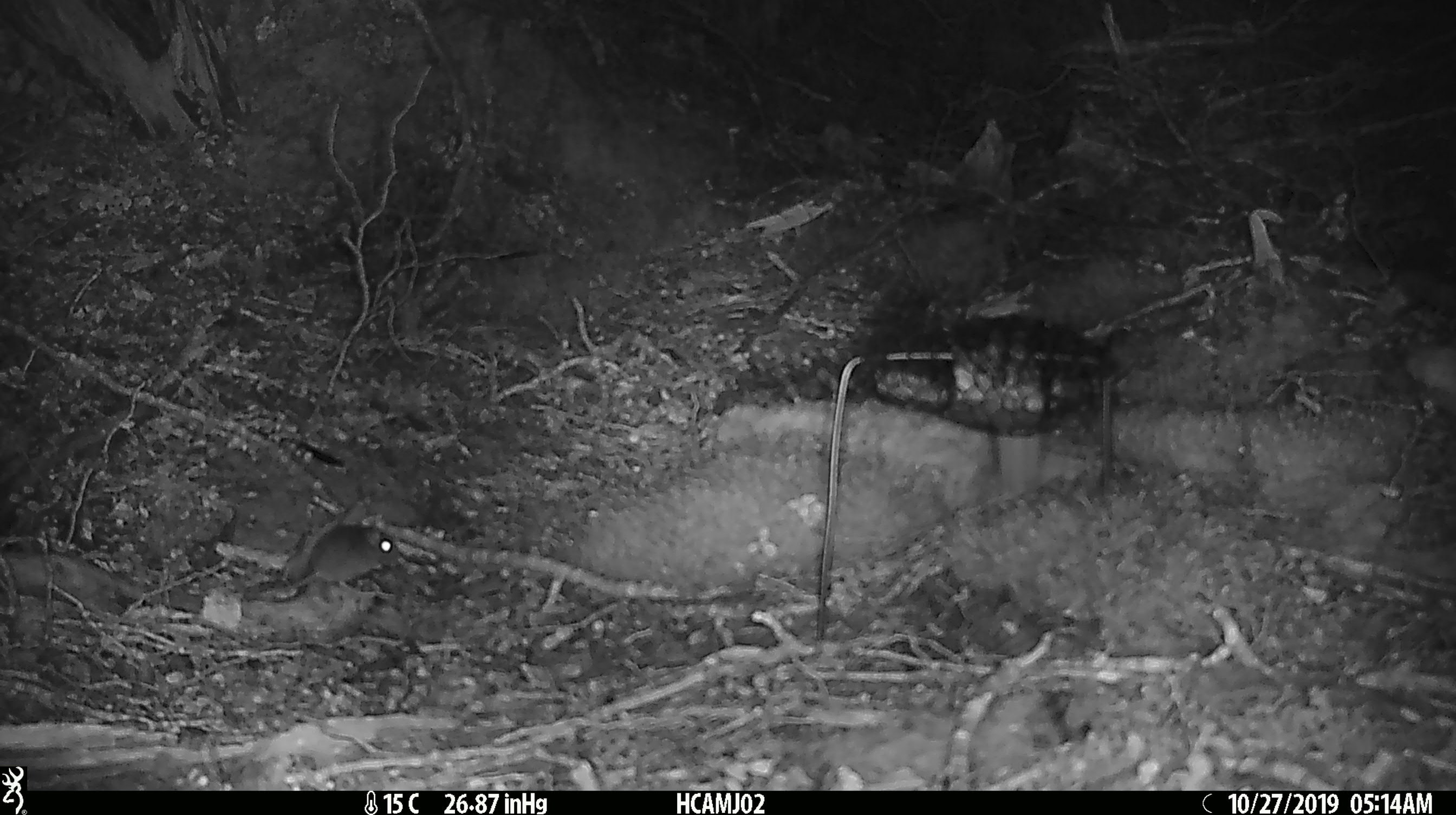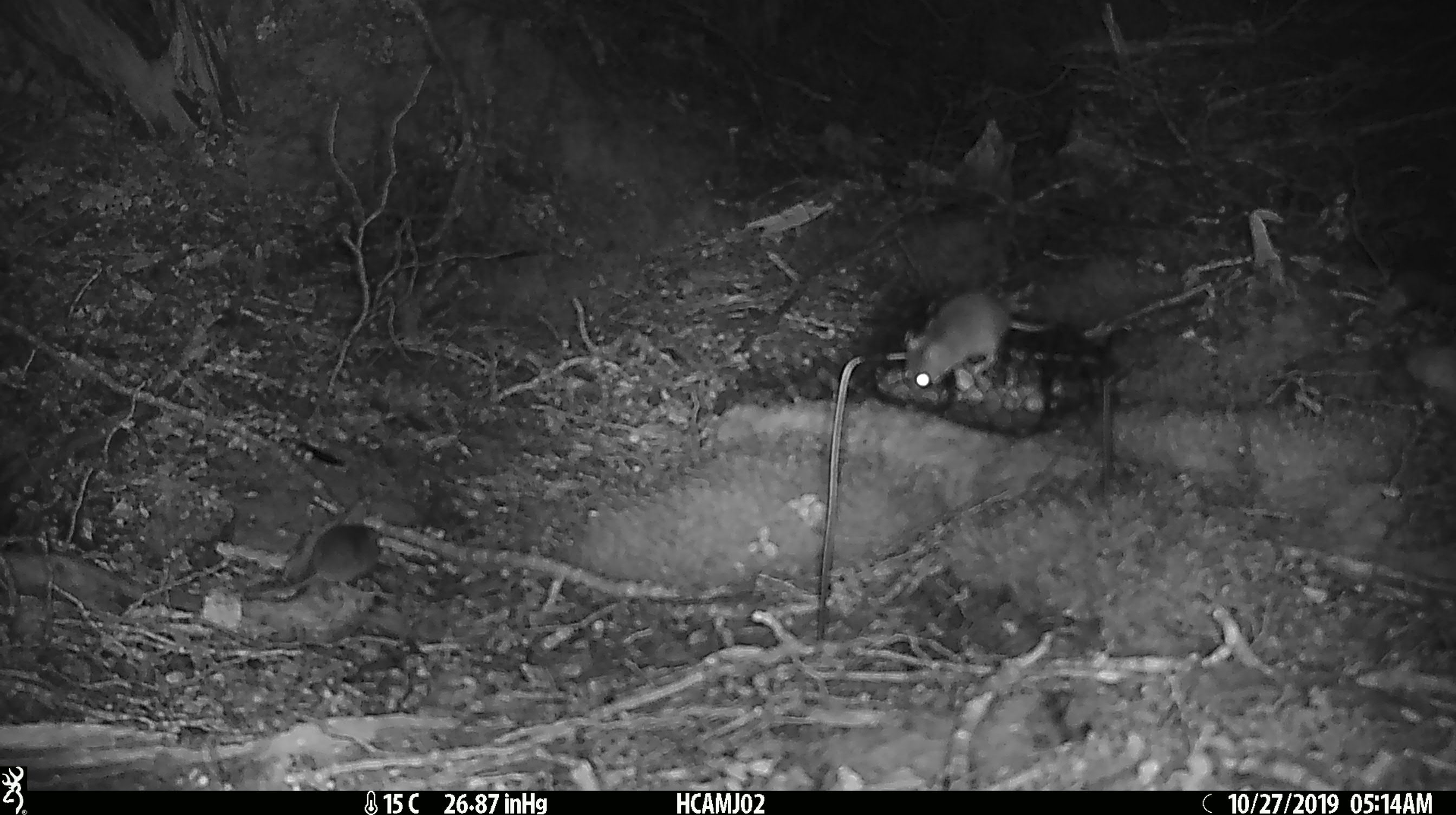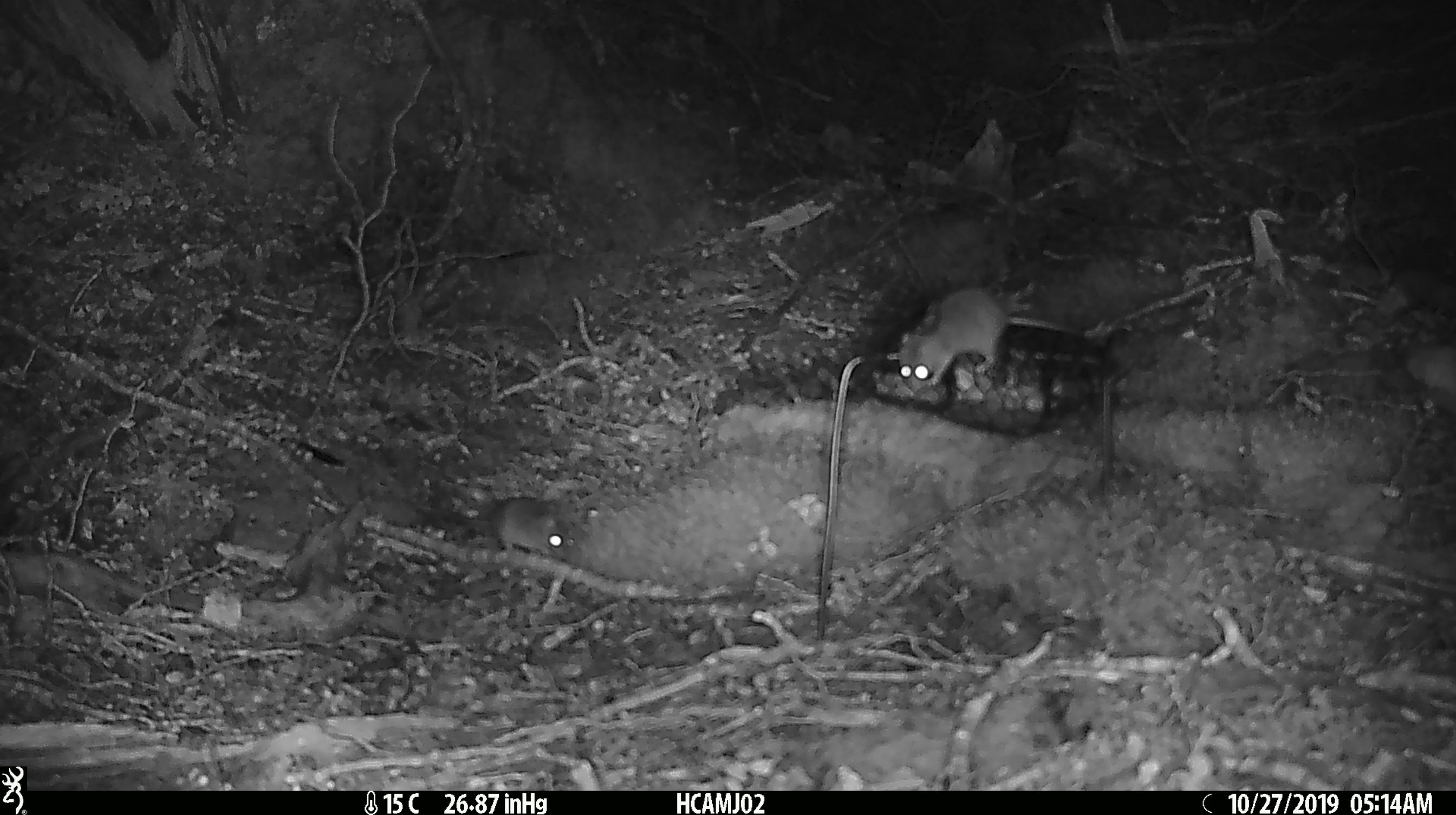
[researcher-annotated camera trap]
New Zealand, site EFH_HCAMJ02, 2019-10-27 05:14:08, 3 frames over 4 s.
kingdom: Animalia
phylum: Chordata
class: Mammalia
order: Rodentia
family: Muridae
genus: Mus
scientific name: Mus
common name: mouse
Mouse (Mus).